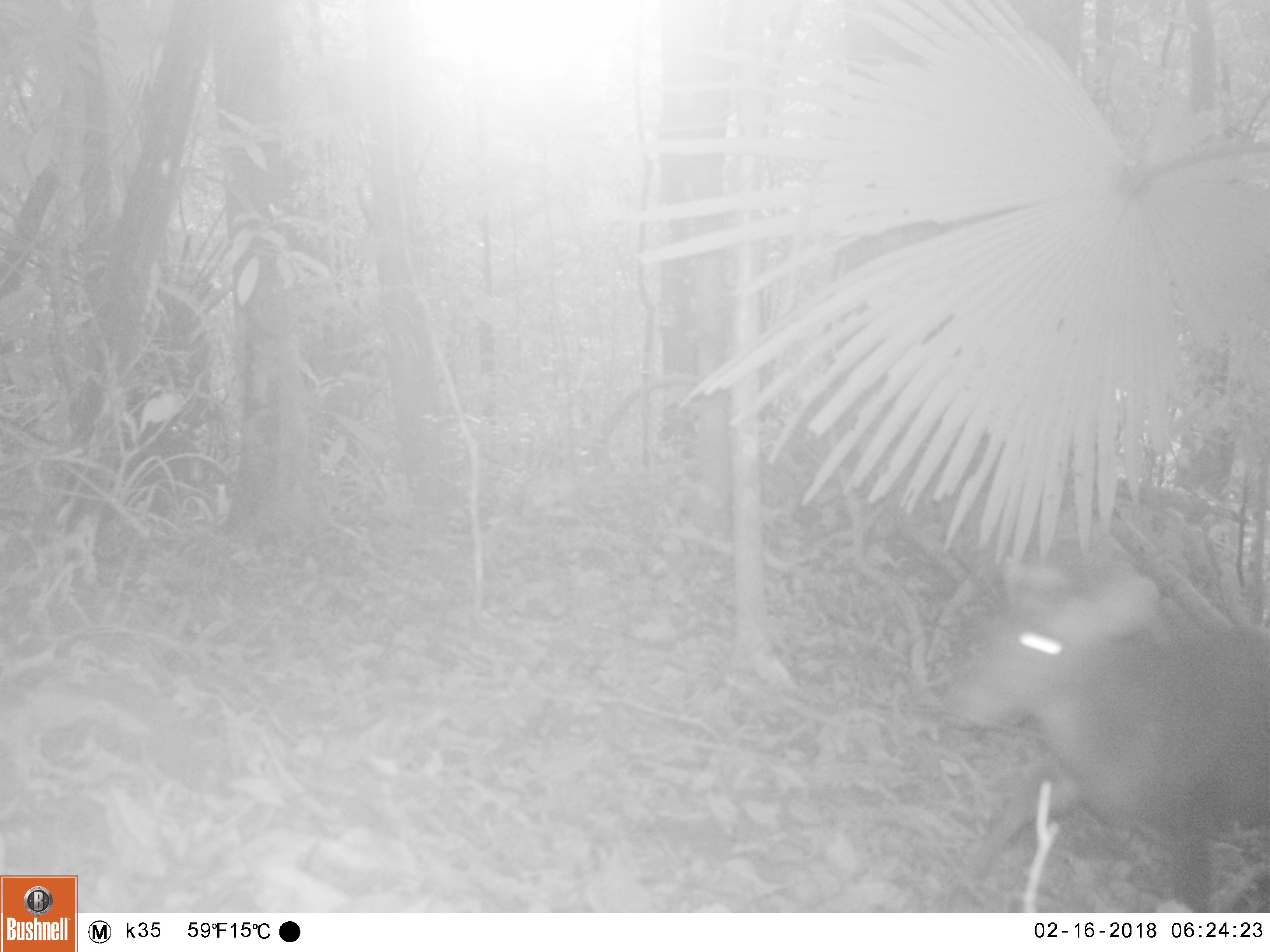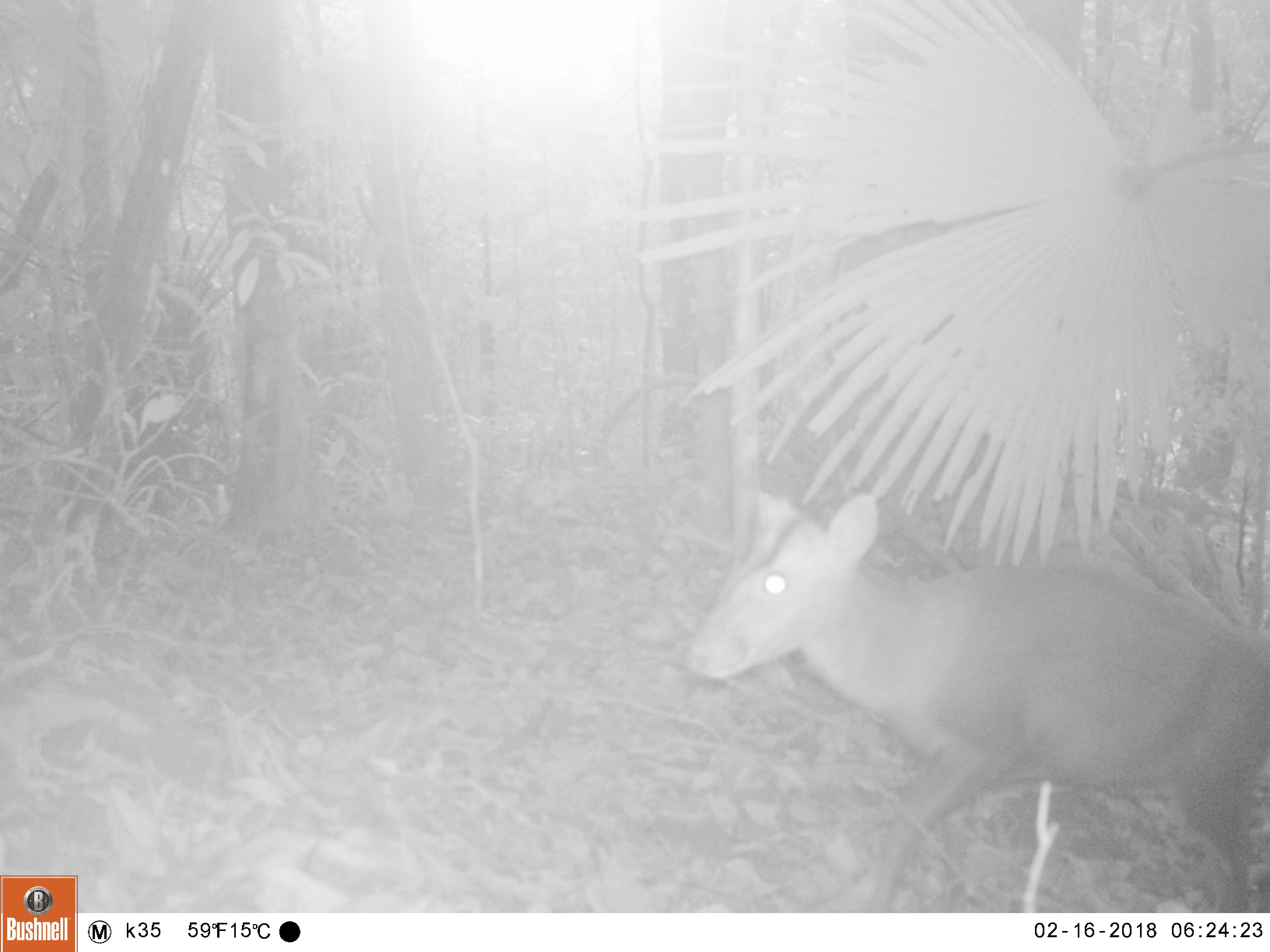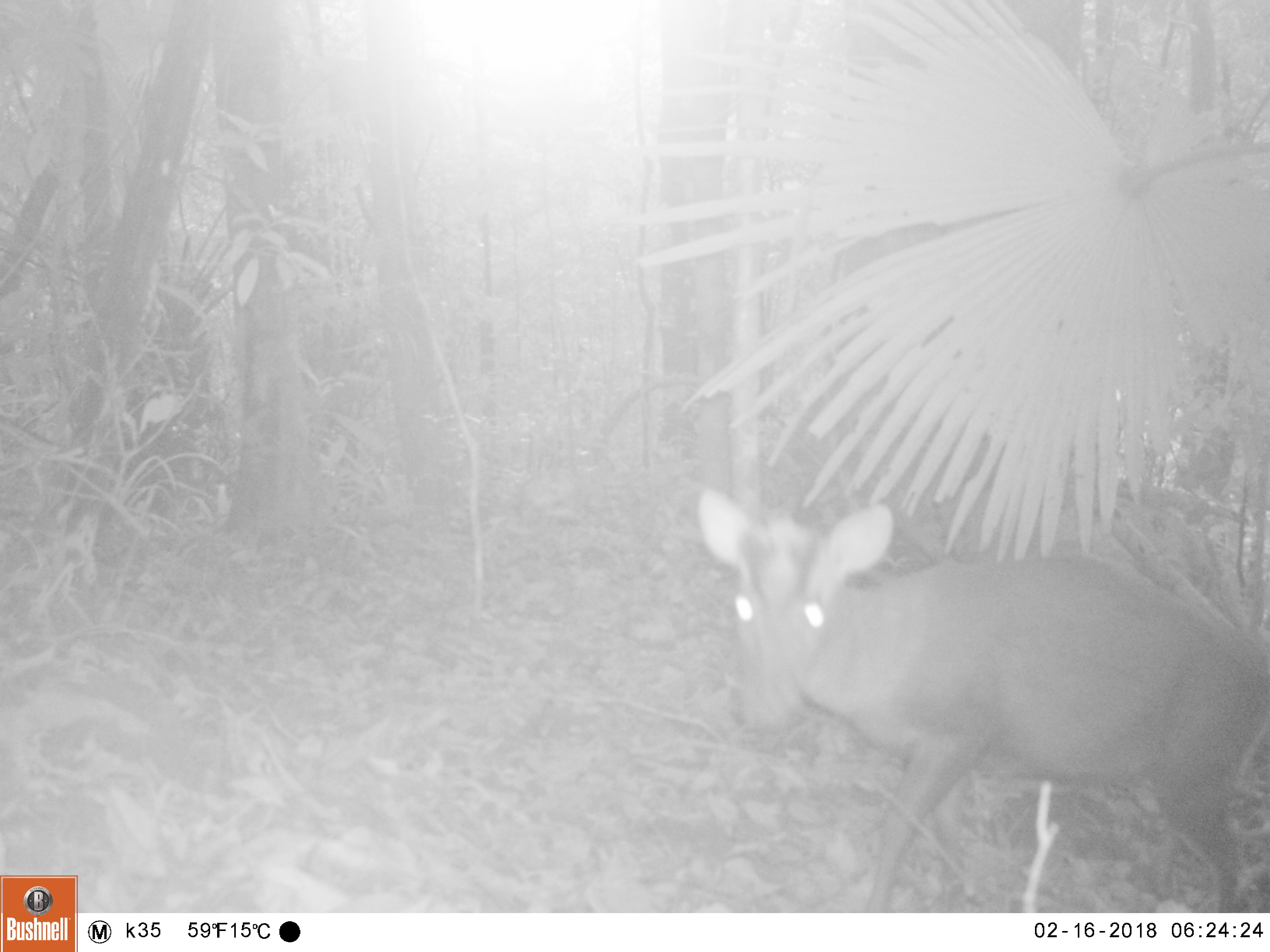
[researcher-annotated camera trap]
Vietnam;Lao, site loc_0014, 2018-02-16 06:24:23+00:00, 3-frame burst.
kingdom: Animalia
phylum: Chordata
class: Mammalia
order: Artiodactyla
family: Cervidae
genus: Muntiacus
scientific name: Muntiacus rooseveltorum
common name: roosevelt's muntjac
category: roosevelts muntjac group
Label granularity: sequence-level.